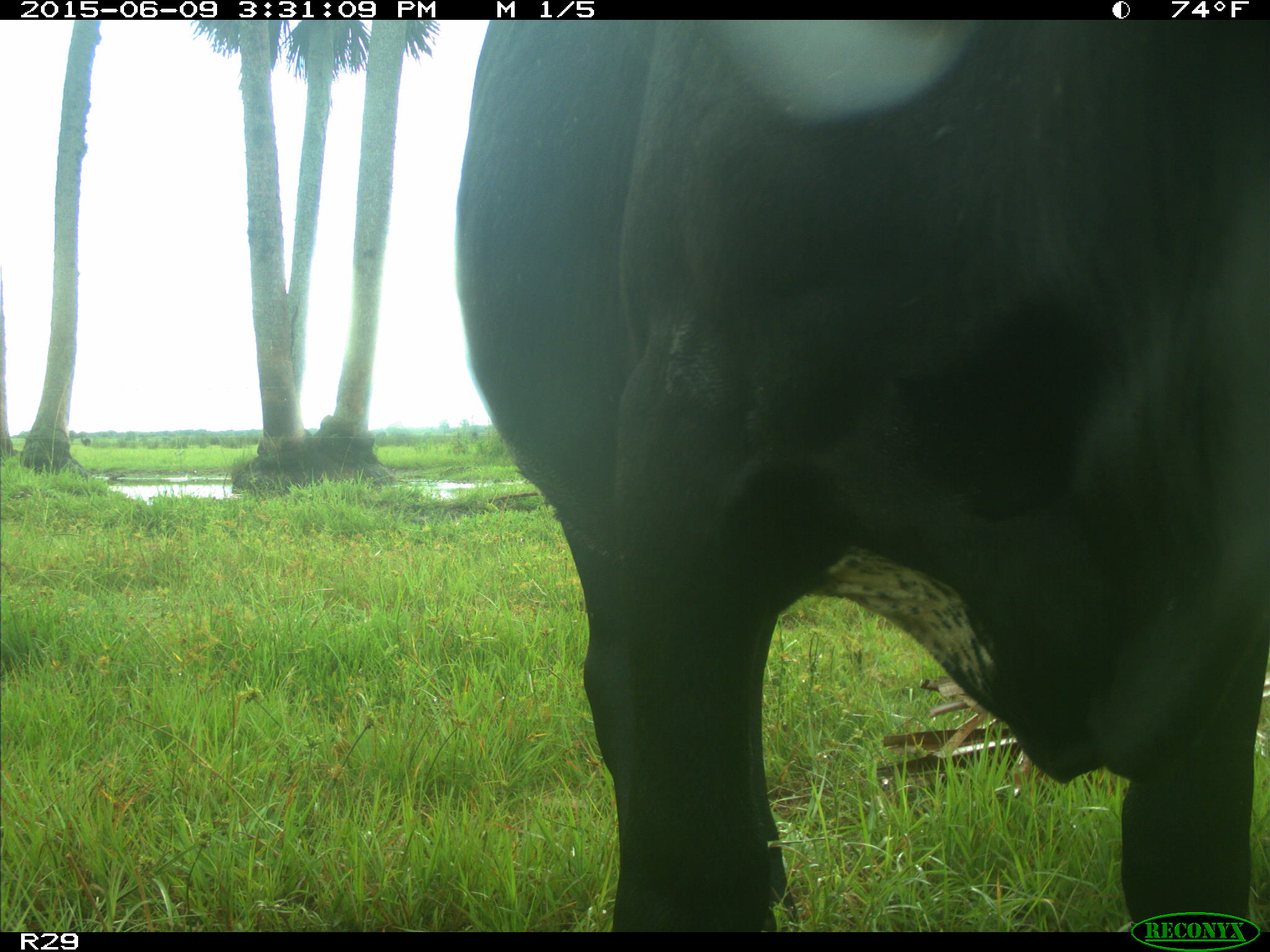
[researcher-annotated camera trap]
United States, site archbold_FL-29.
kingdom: Animalia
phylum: Chordata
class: Mammalia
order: Artiodactyla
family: Bovidae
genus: Bos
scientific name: Bos taurus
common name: domestic cow